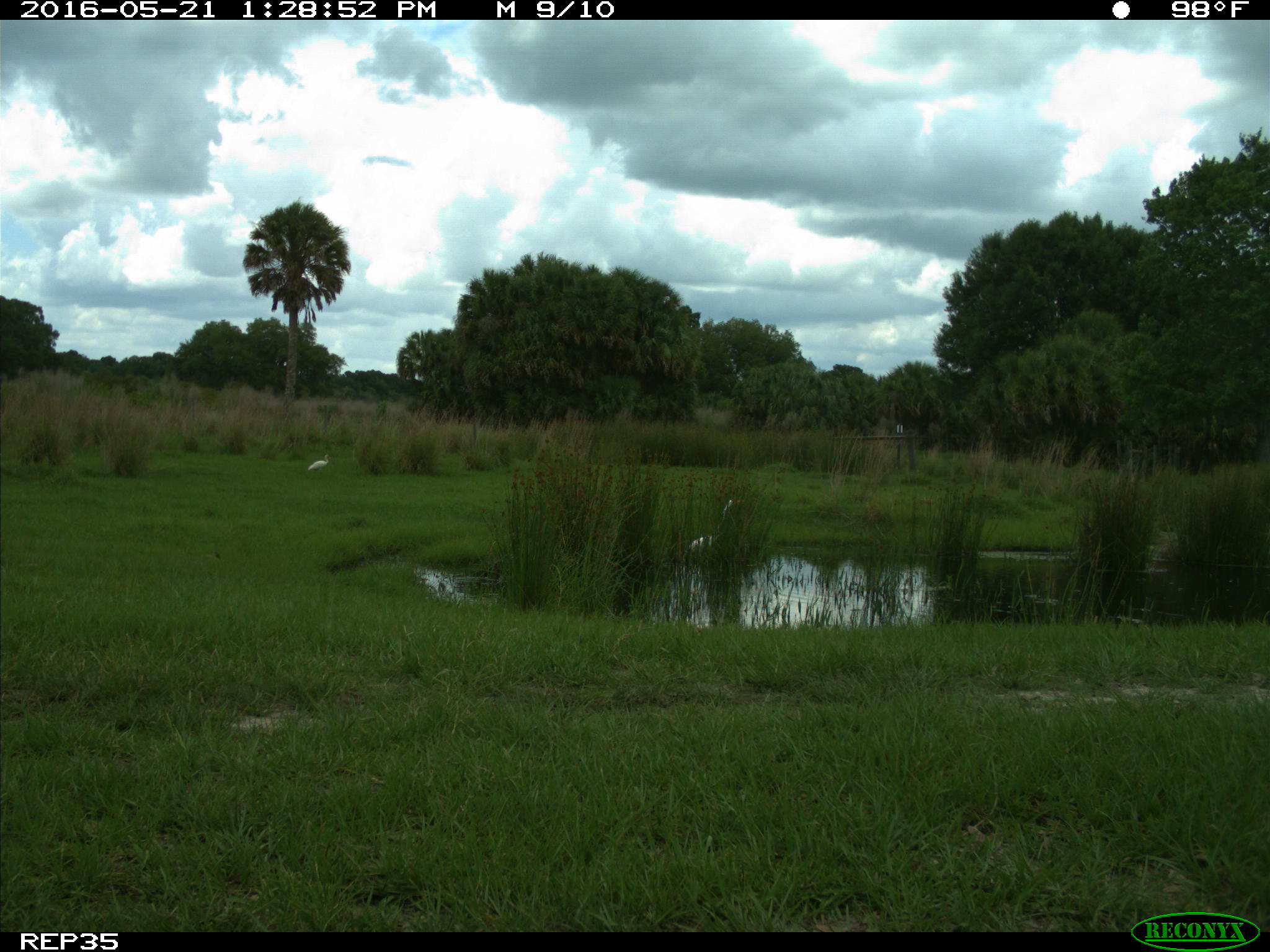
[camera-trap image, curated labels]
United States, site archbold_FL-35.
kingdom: Animalia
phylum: Chordata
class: Aves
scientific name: Aves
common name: birds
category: unidentified bird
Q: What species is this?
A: Unidentified bird (birds) (Aves).